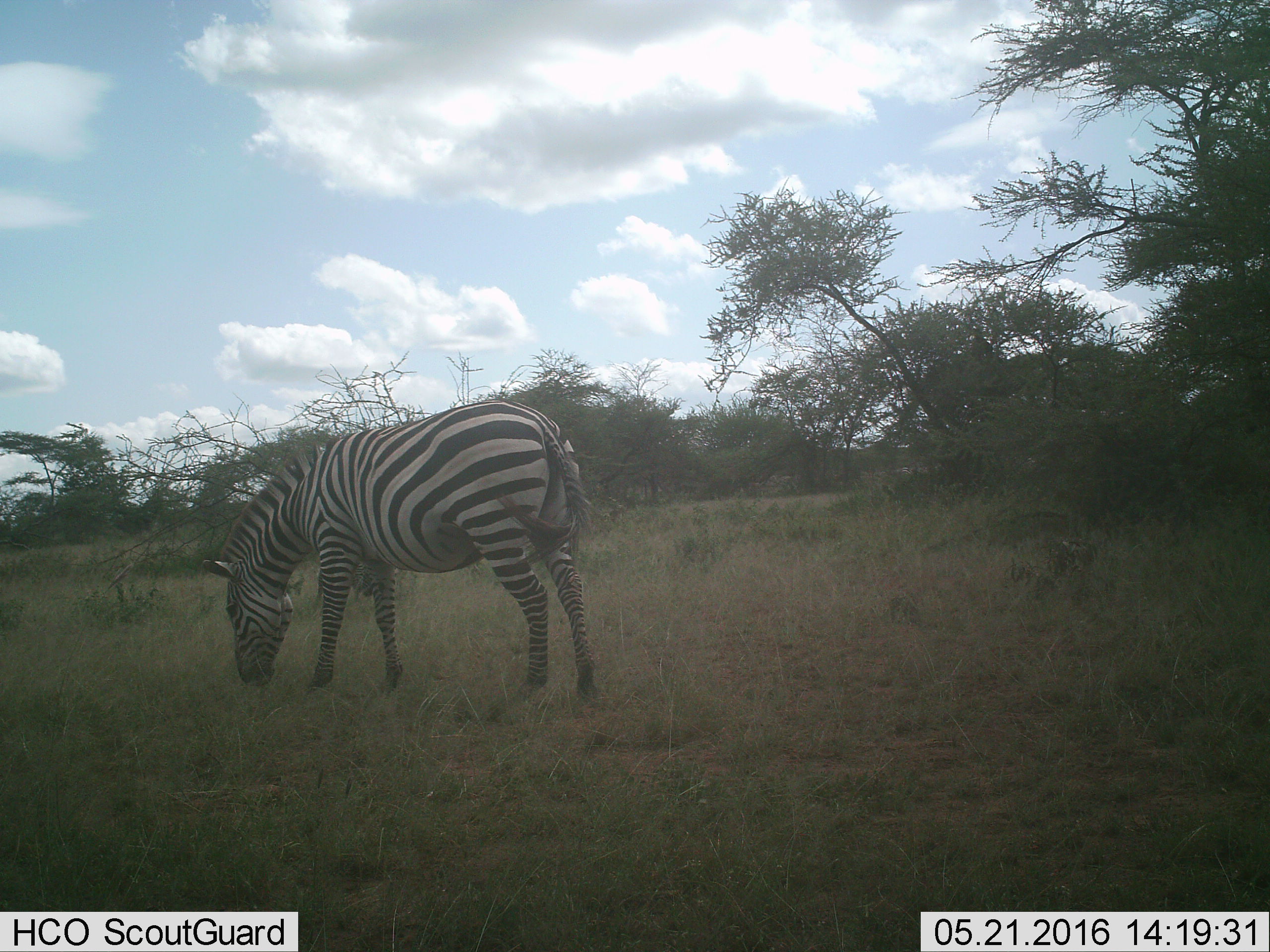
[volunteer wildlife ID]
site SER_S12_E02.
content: unidentified animal